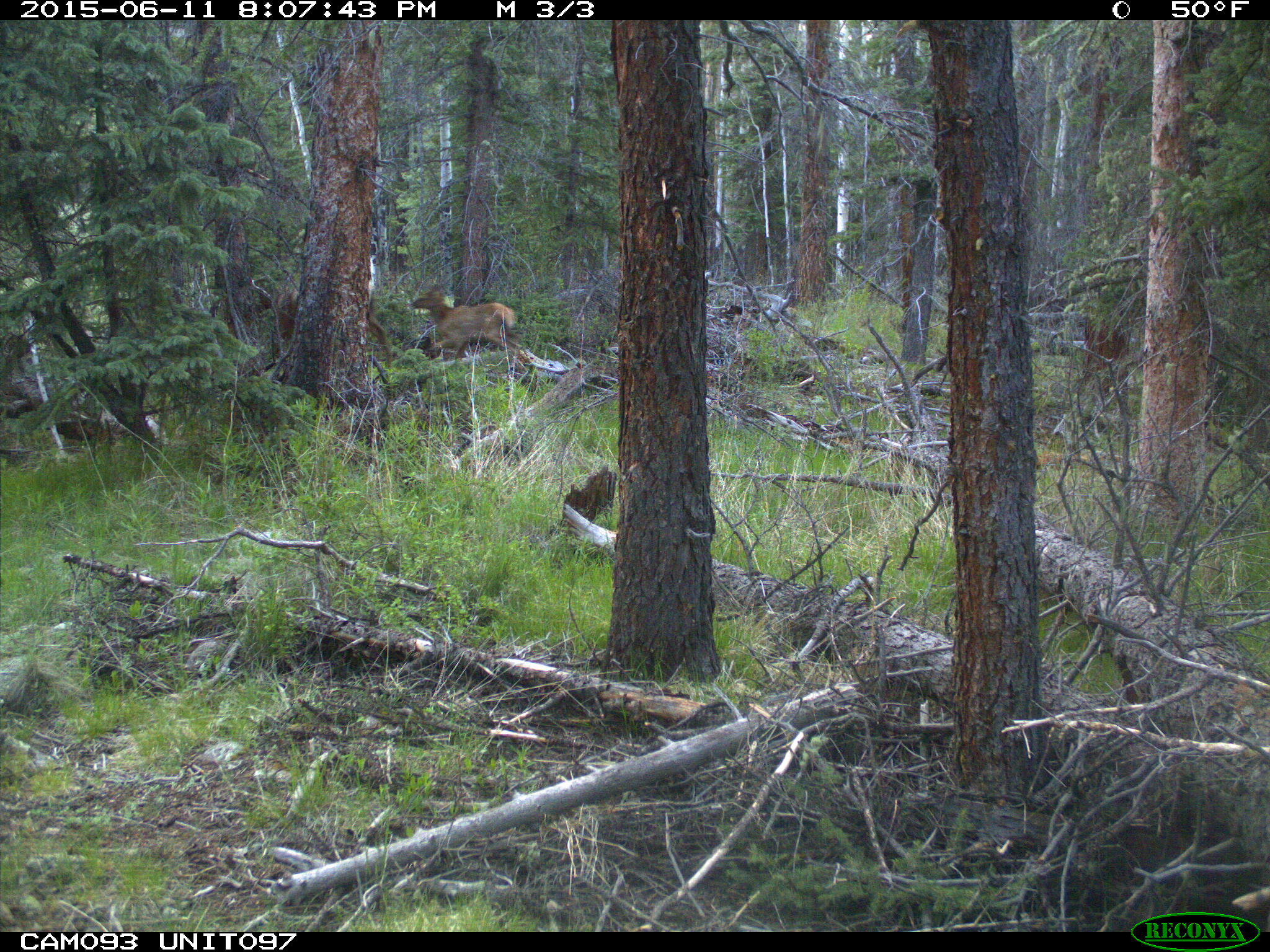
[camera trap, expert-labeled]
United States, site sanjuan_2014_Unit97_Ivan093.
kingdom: Animalia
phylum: Chordata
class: Mammalia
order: Artiodactyla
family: Cervidae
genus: Cervus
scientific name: Cervus elaphus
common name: red deer